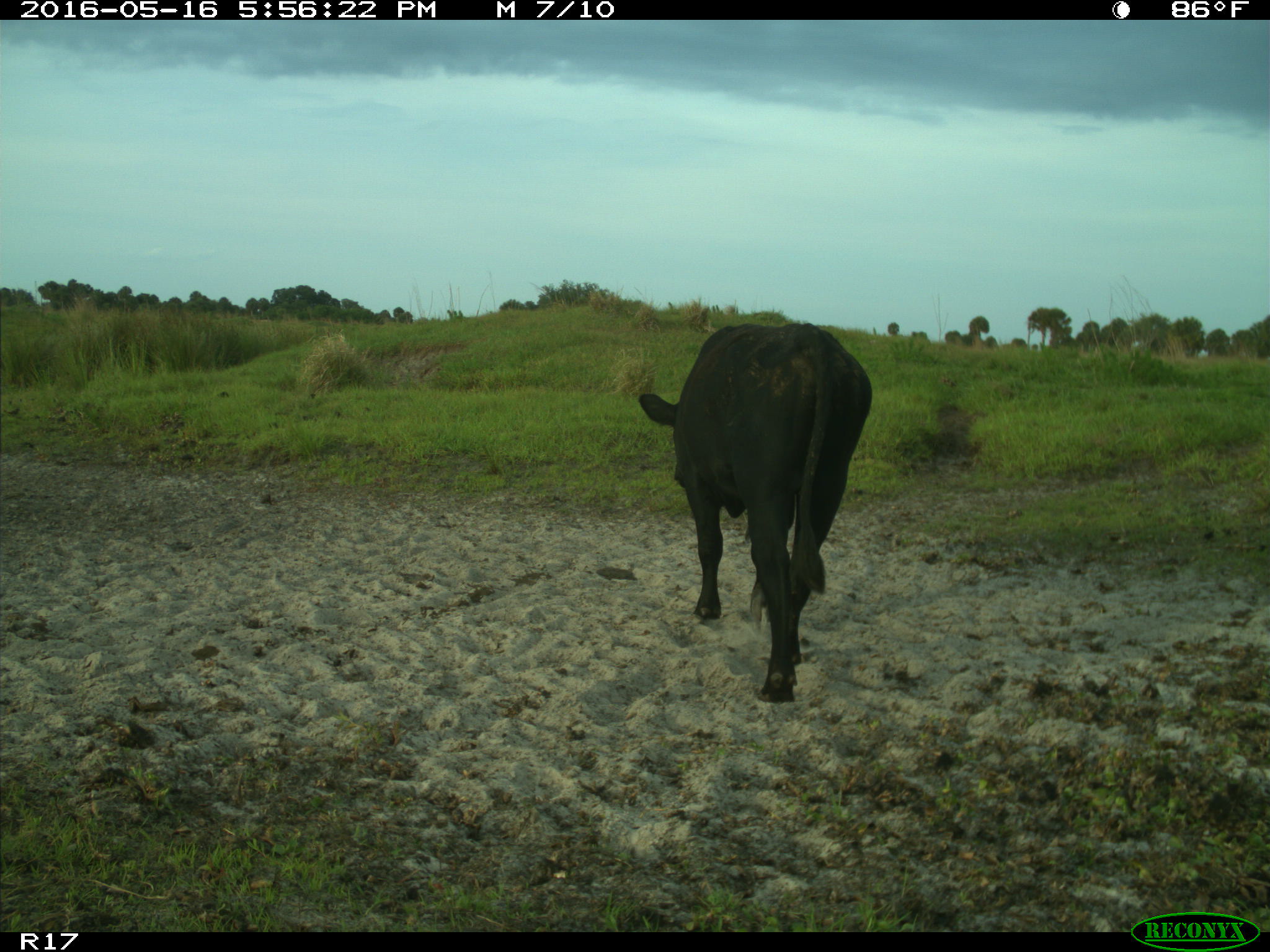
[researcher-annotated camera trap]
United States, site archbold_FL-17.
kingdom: Animalia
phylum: Chordata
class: Mammalia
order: Artiodactyla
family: Bovidae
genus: Bos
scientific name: Bos taurus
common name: domestic cow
Bos taurus (domestic cow).